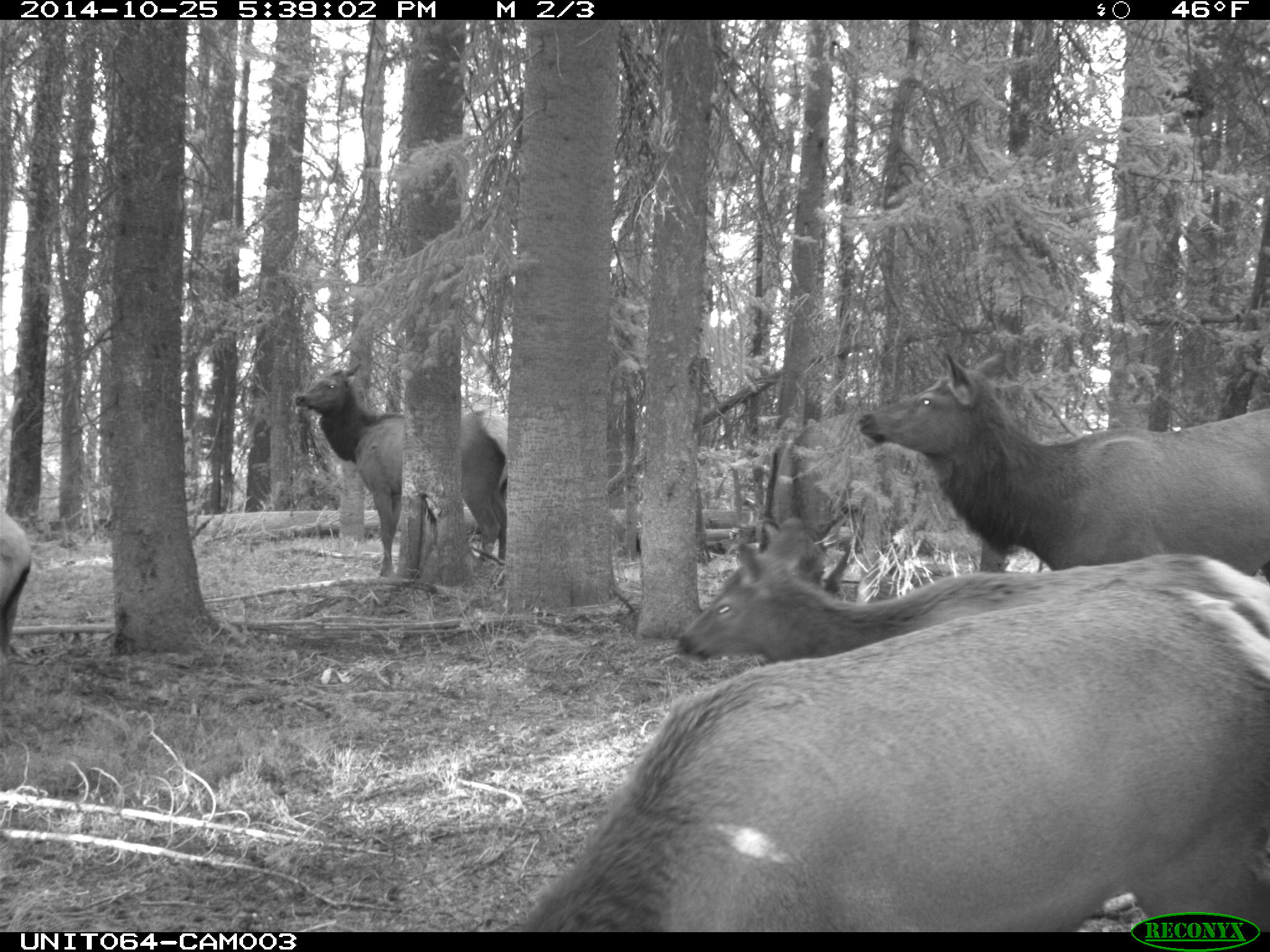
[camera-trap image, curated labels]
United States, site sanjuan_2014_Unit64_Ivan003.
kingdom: Animalia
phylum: Chordata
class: Mammalia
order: Artiodactyla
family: Cervidae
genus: Cervus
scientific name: Cervus elaphus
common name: red deer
Cervus elaphus (red deer).